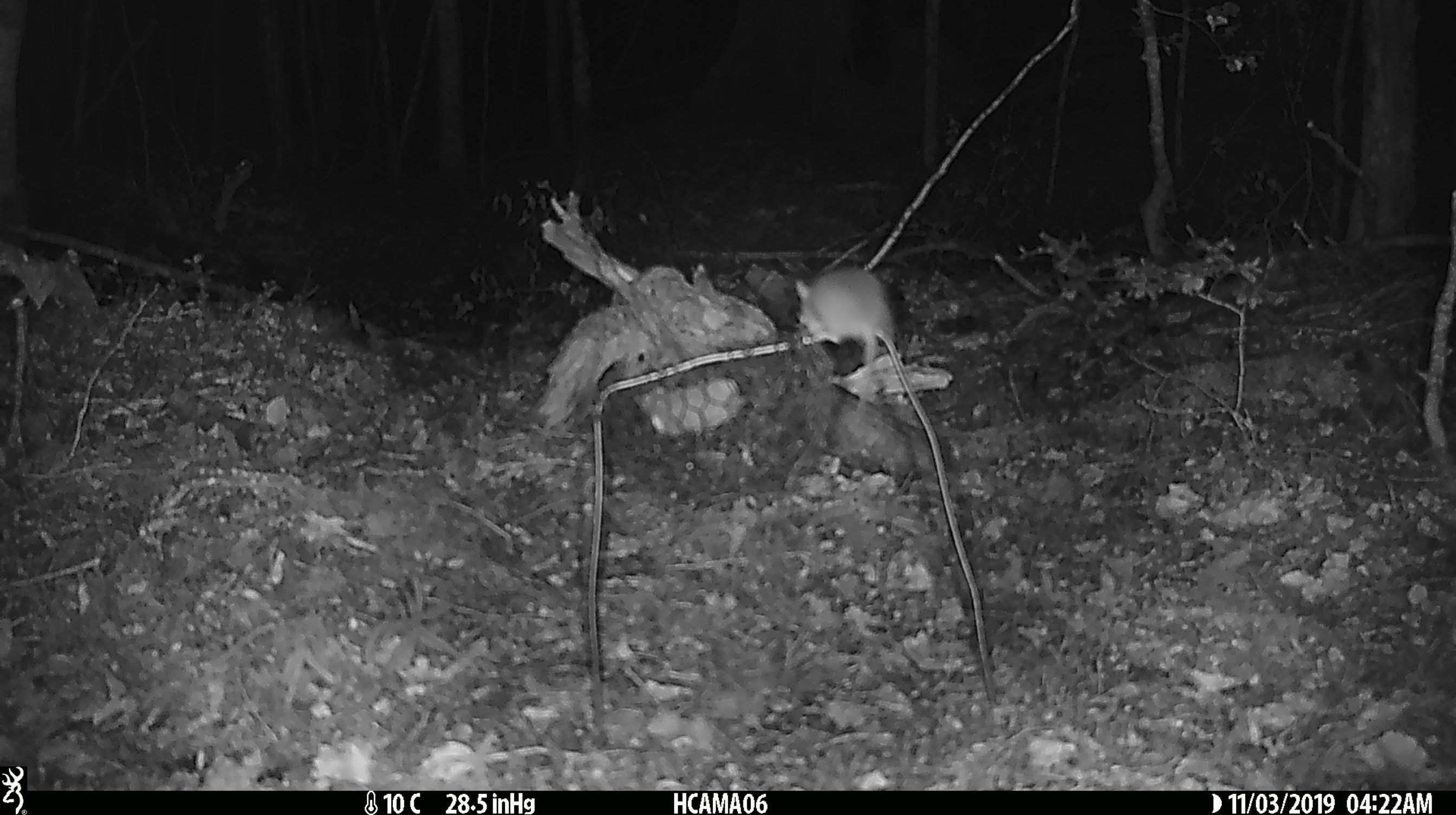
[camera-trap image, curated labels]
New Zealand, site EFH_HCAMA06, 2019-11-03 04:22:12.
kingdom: Animalia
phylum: Chordata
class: Mammalia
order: Rodentia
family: Muridae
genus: Mus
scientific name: Mus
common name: mouse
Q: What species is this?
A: Mouse (Mus).